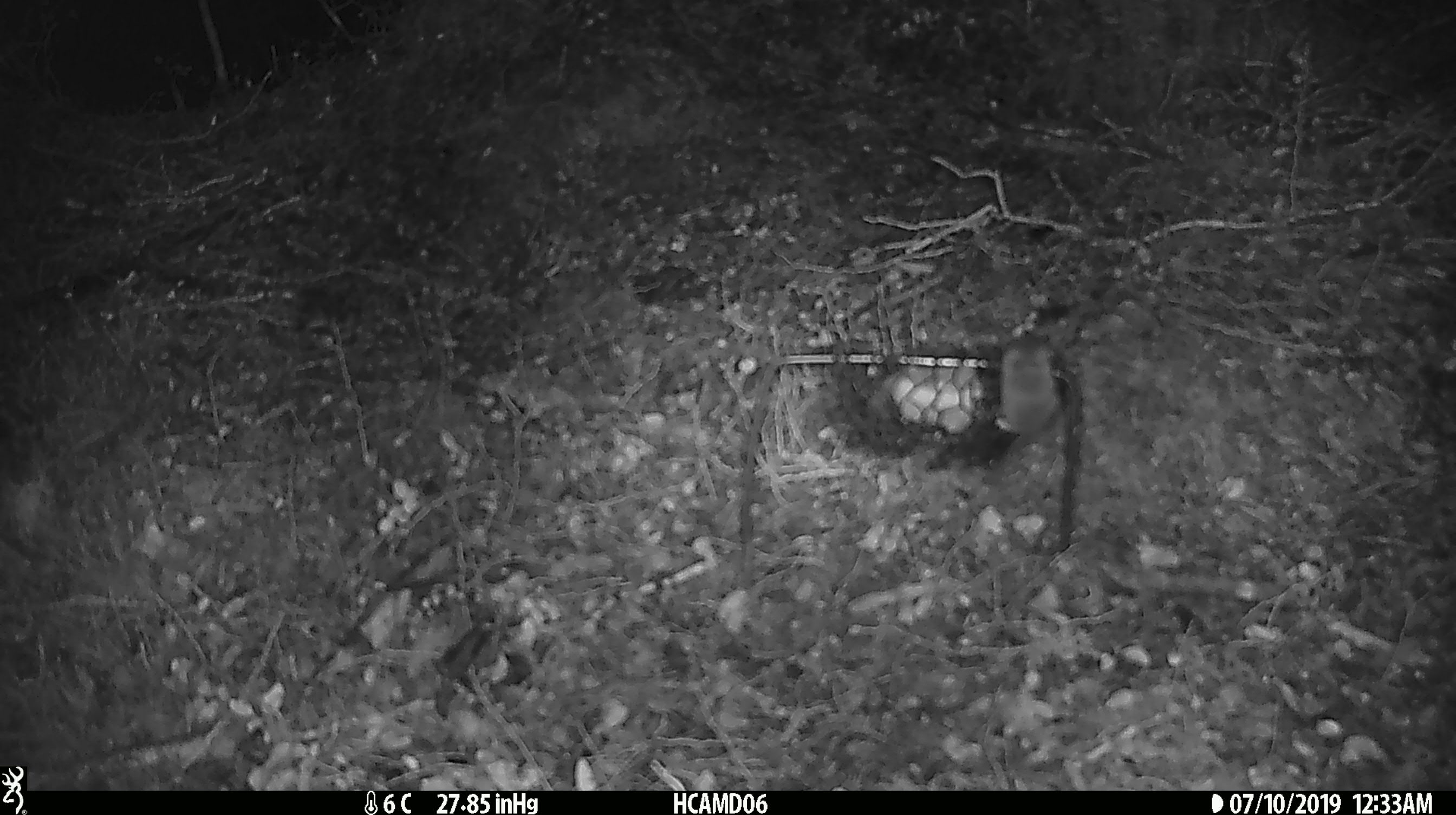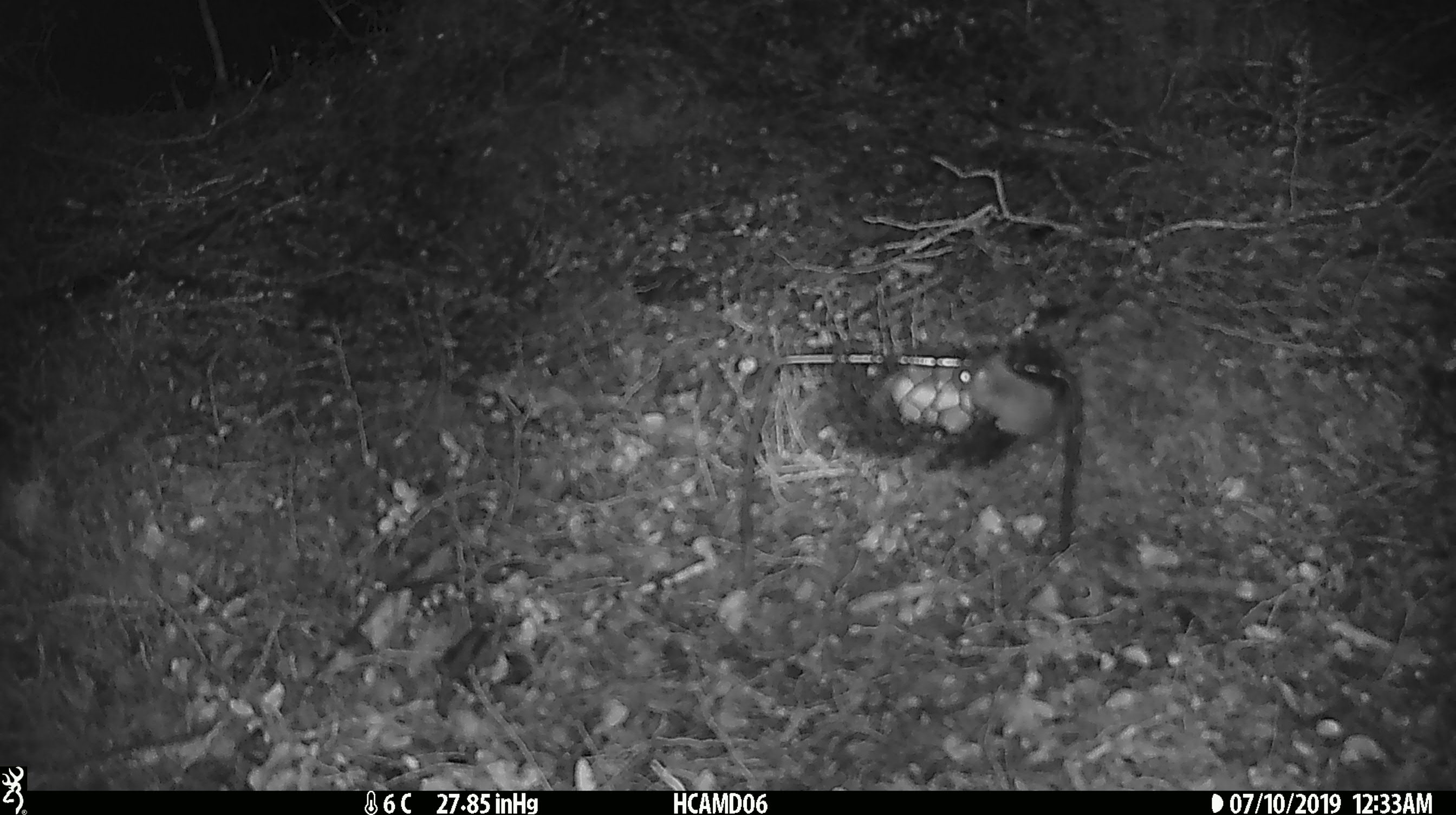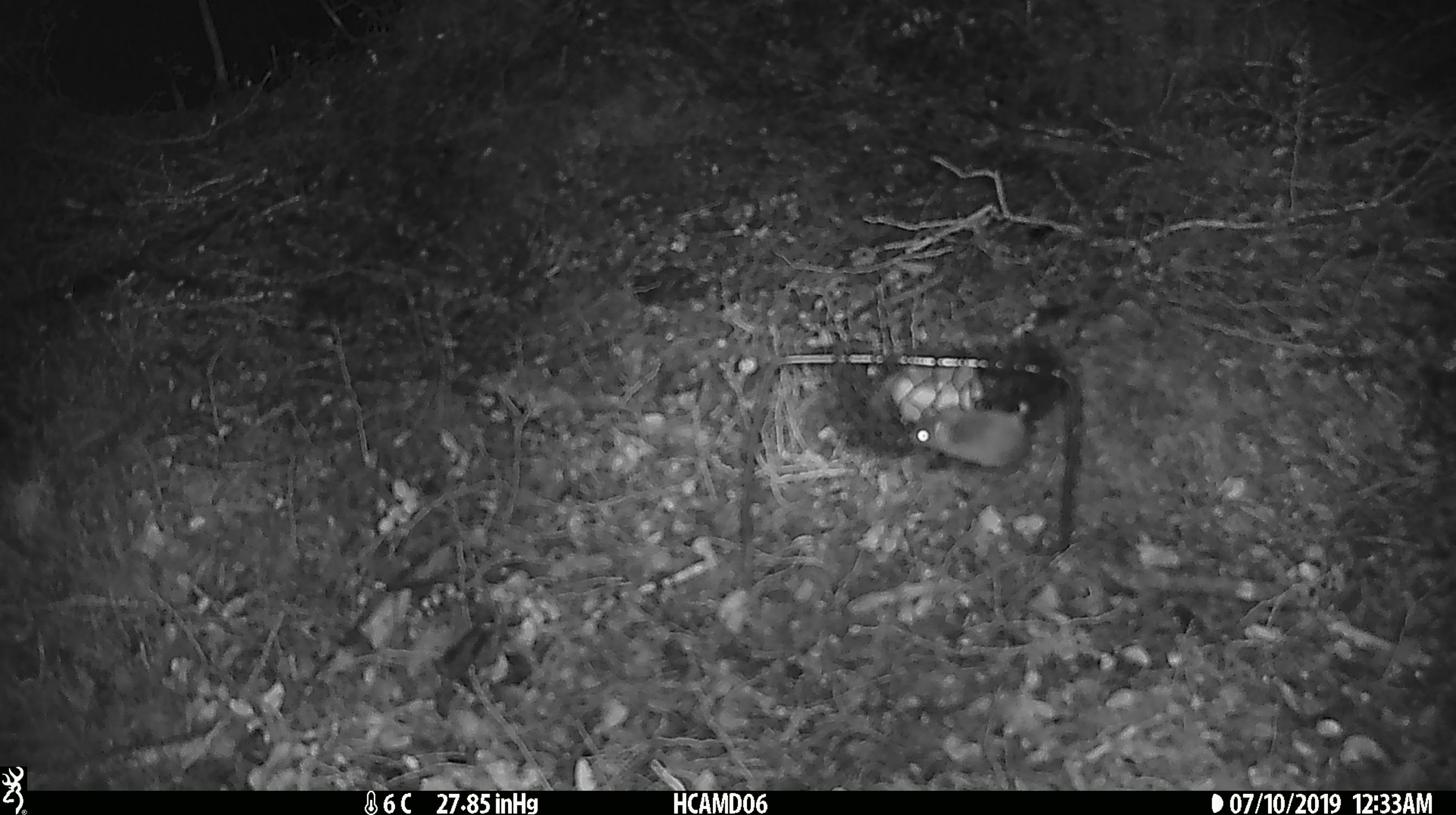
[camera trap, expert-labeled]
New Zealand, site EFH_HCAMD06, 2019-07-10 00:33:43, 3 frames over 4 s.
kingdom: Animalia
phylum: Chordata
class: Mammalia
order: Rodentia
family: Muridae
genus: Mus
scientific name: Mus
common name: mouse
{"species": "mouse (Mus)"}